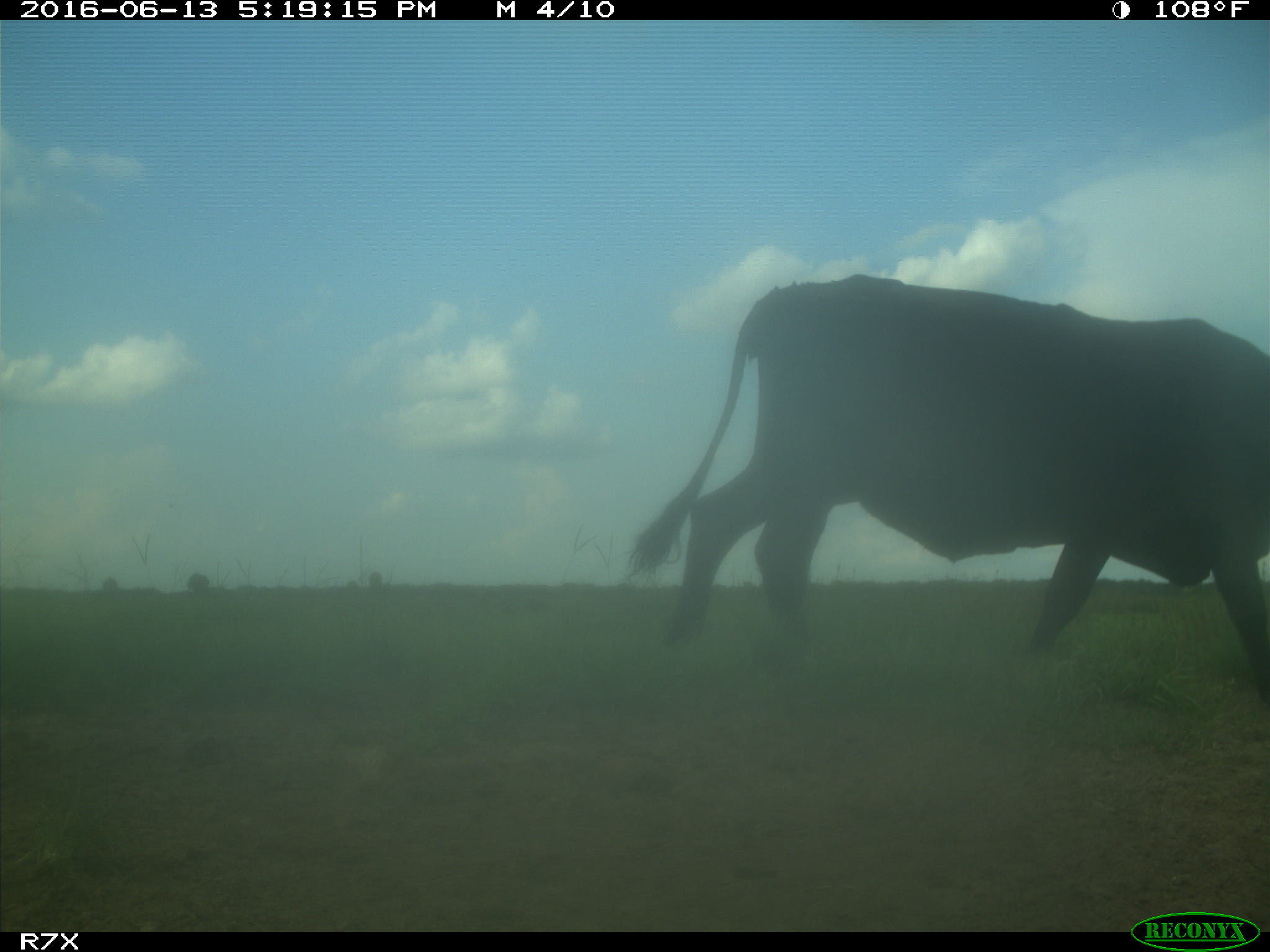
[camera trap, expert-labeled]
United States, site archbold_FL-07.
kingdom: Animalia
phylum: Chordata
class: Mammalia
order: Artiodactyla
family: Bovidae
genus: Bos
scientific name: Bos taurus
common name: domestic cow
Bos taurus (domestic cow).